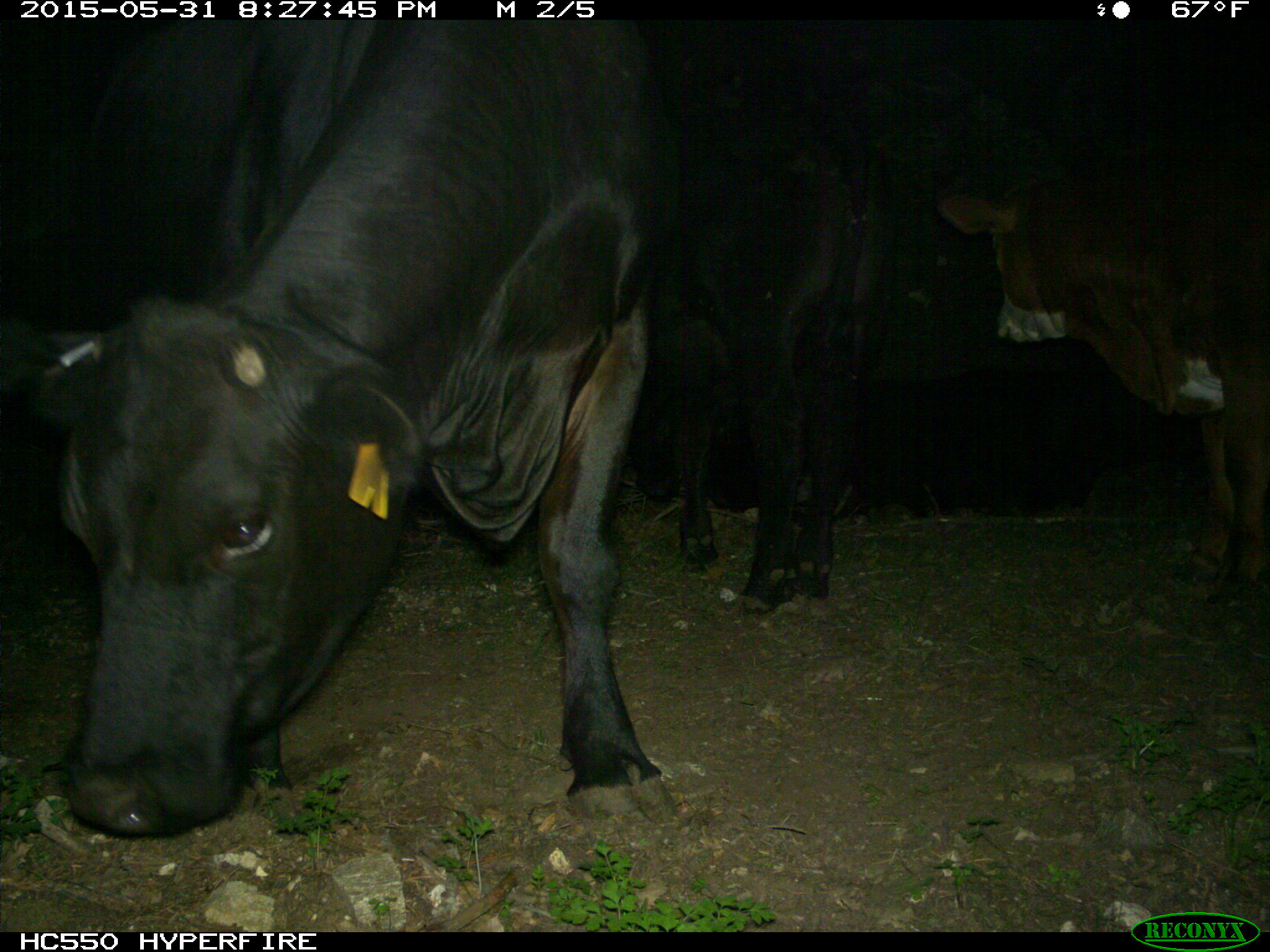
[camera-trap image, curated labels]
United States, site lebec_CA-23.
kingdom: Animalia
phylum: Chordata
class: Mammalia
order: Artiodactyla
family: Bovidae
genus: Bos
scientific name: Bos taurus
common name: domestic cow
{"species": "Bos taurus (domestic cow)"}